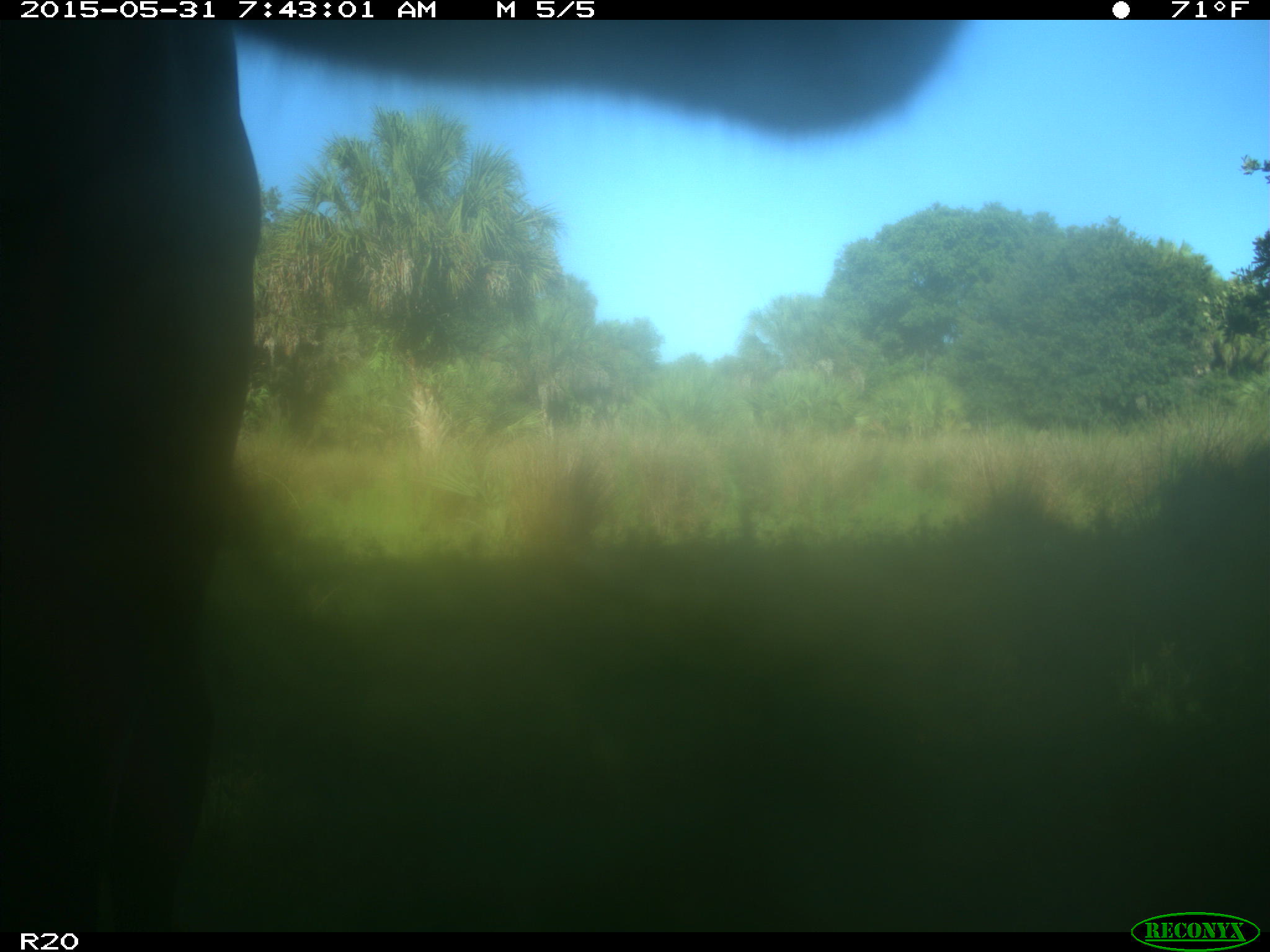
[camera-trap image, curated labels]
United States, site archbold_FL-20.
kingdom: Animalia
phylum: Chordata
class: Mammalia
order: Artiodactyla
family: Bovidae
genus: Bos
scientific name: Bos taurus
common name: domestic cow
Bos taurus (domestic cow).